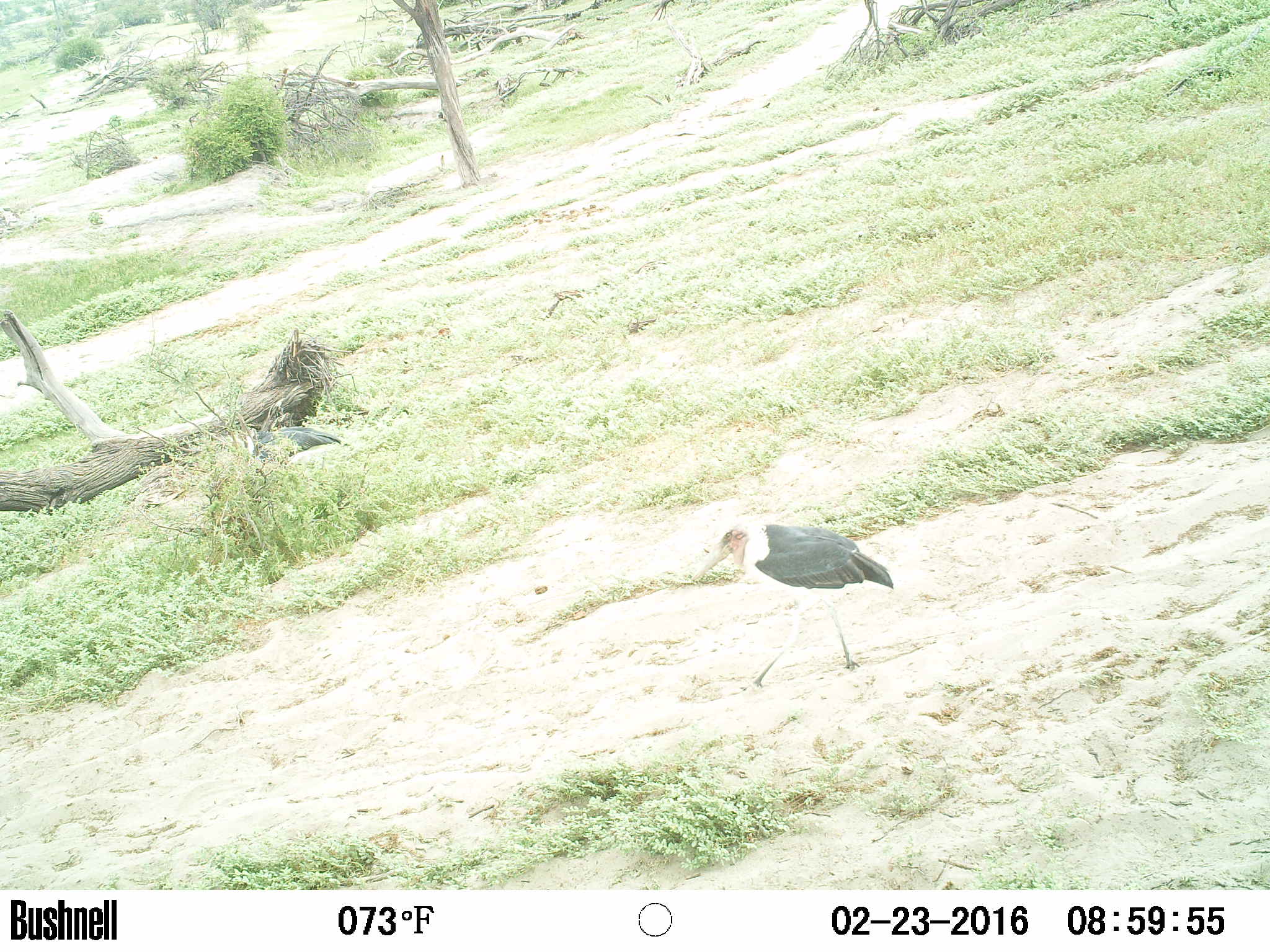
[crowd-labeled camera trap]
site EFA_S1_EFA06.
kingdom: Animalia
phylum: Chordata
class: Aves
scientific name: Aves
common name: bird of prey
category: birdofprey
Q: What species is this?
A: Birdofprey (bird of prey) (Aves).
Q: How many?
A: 2.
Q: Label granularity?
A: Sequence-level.